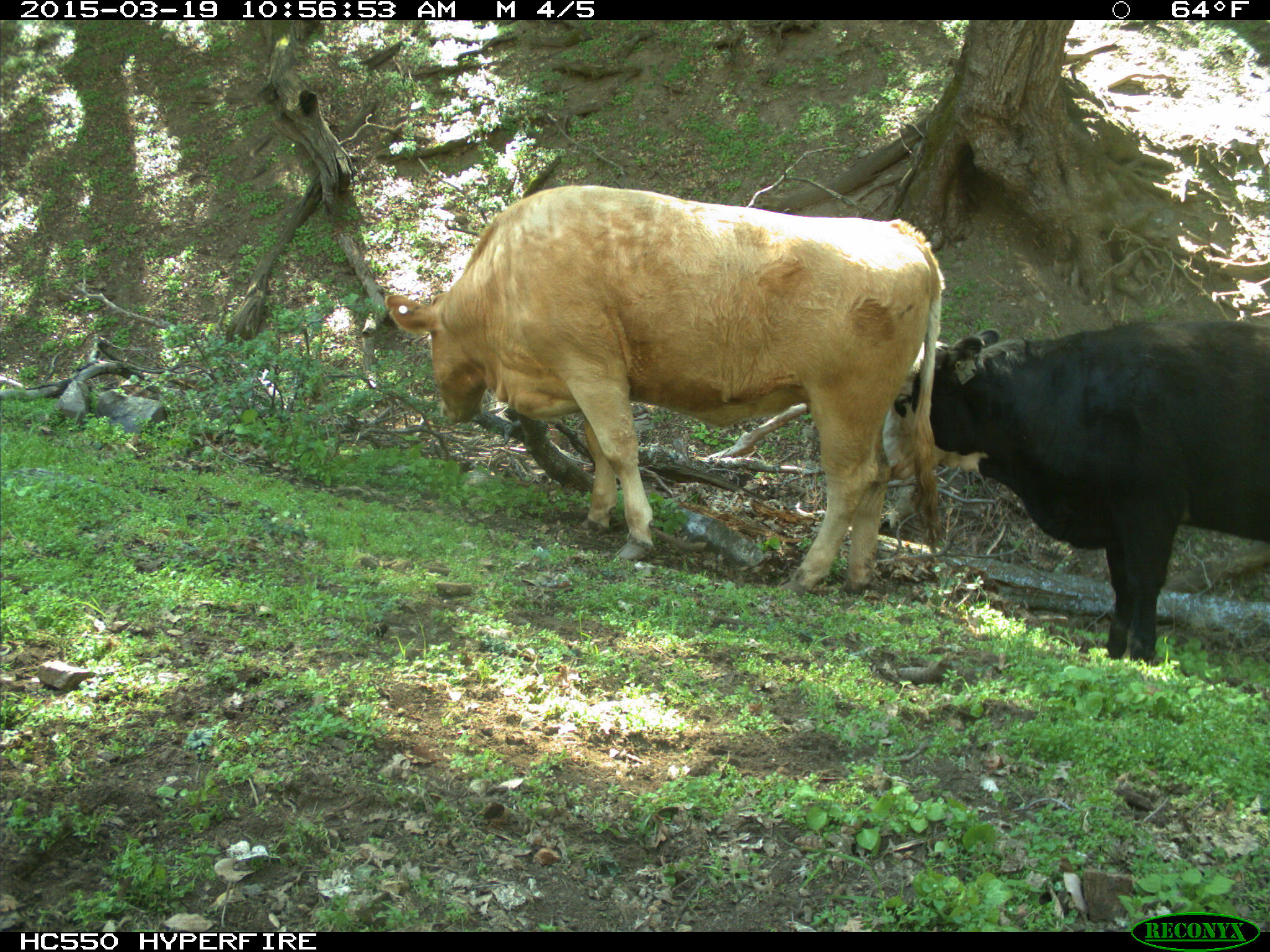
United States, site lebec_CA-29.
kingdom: Animalia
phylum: Chordata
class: Mammalia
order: Artiodactyla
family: Bovidae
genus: Bos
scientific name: Bos taurus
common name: domestic cow